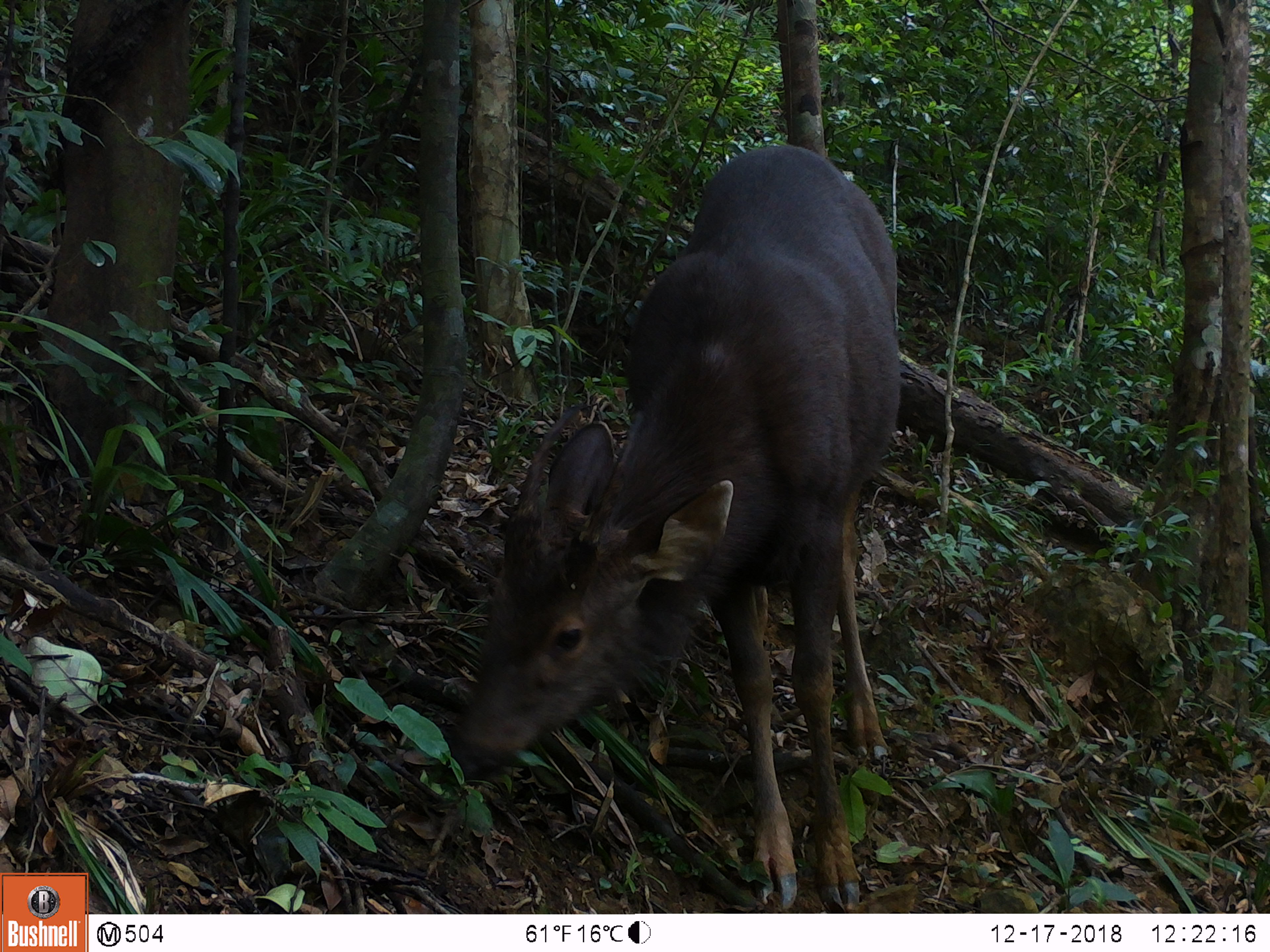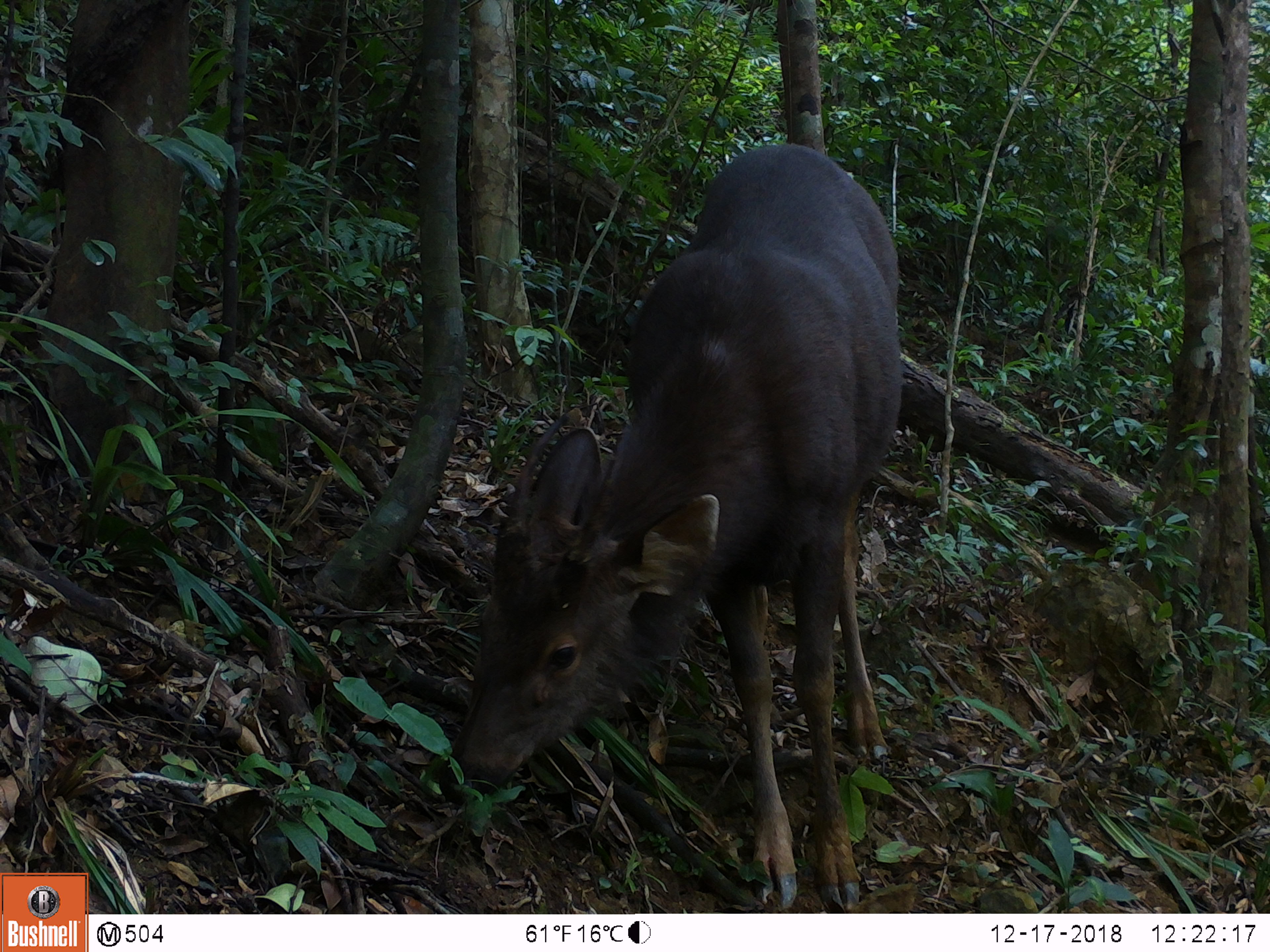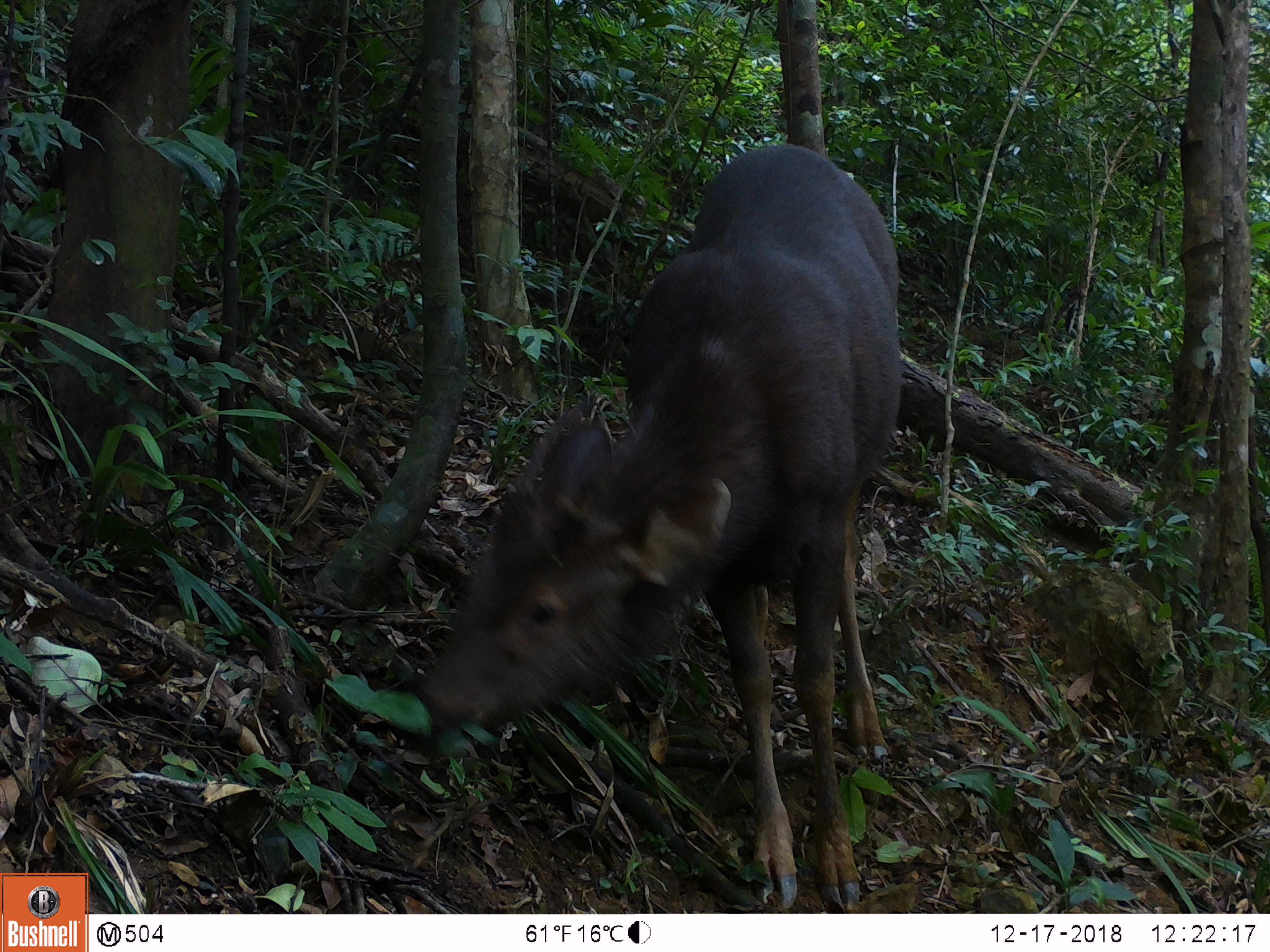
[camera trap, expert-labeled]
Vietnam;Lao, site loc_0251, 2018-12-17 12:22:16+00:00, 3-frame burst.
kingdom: Animalia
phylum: Chordata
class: Mammalia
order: Artiodactyla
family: Cervidae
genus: Rusa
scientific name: Rusa unicolor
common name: sambar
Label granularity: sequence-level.